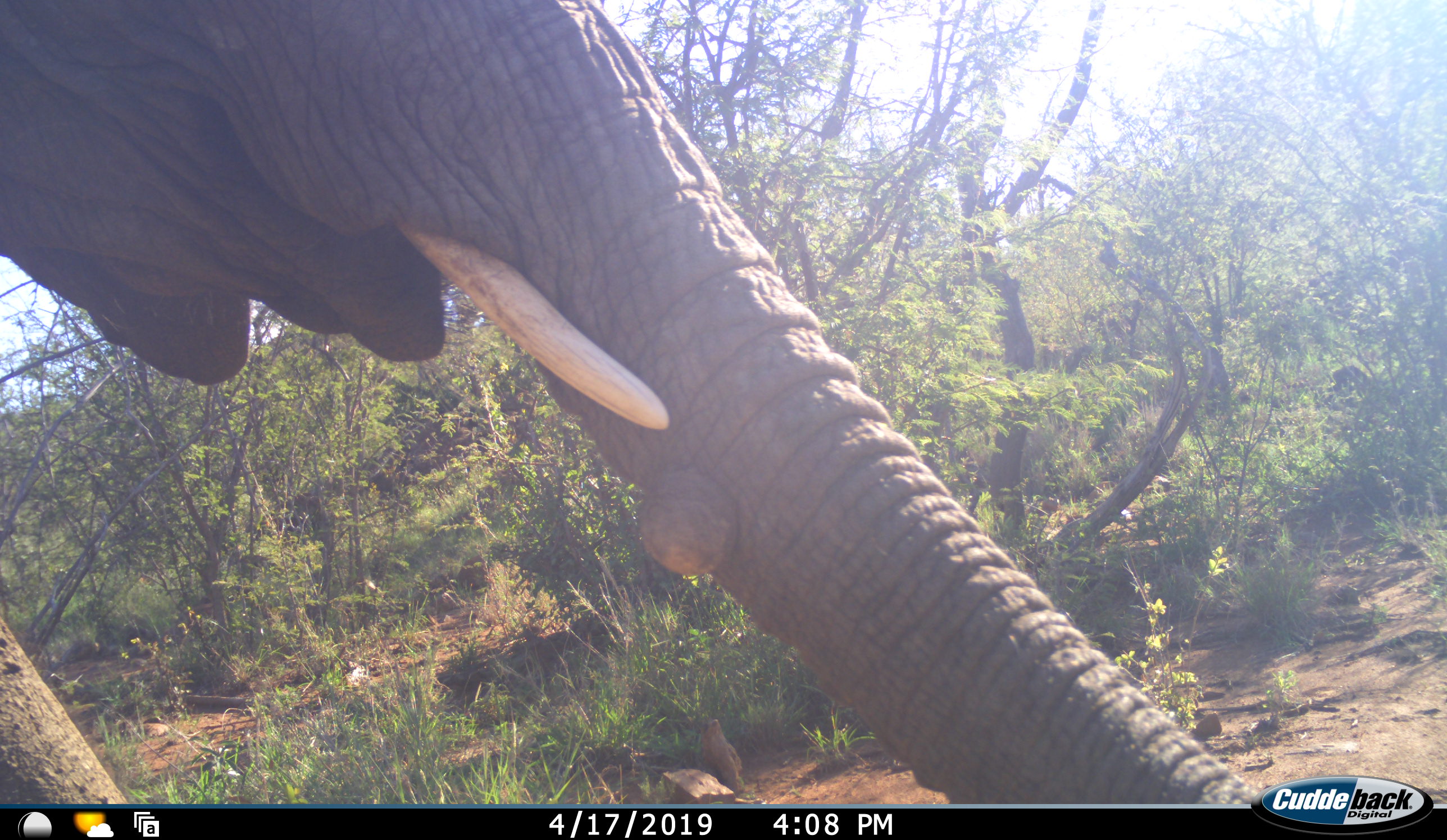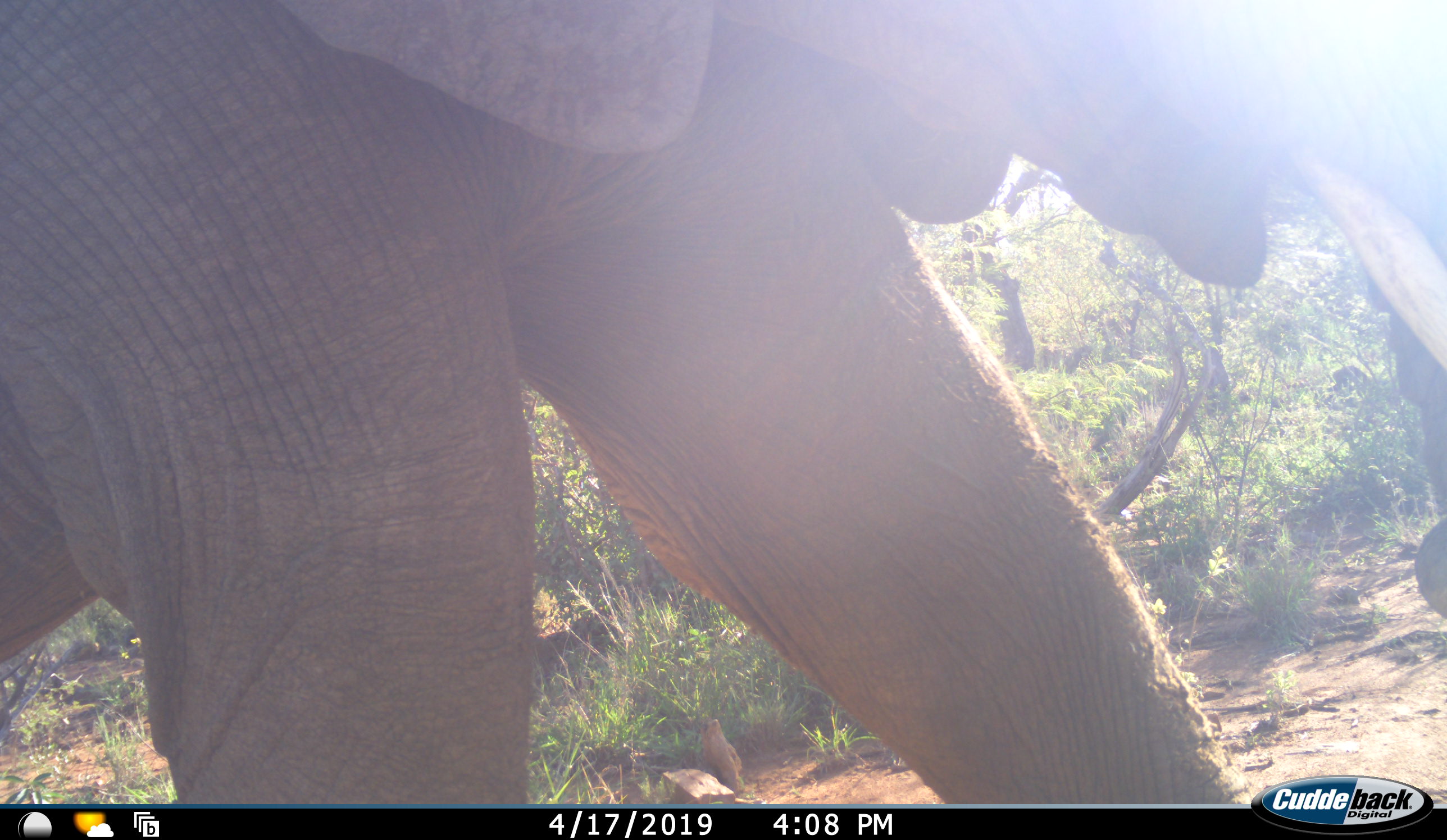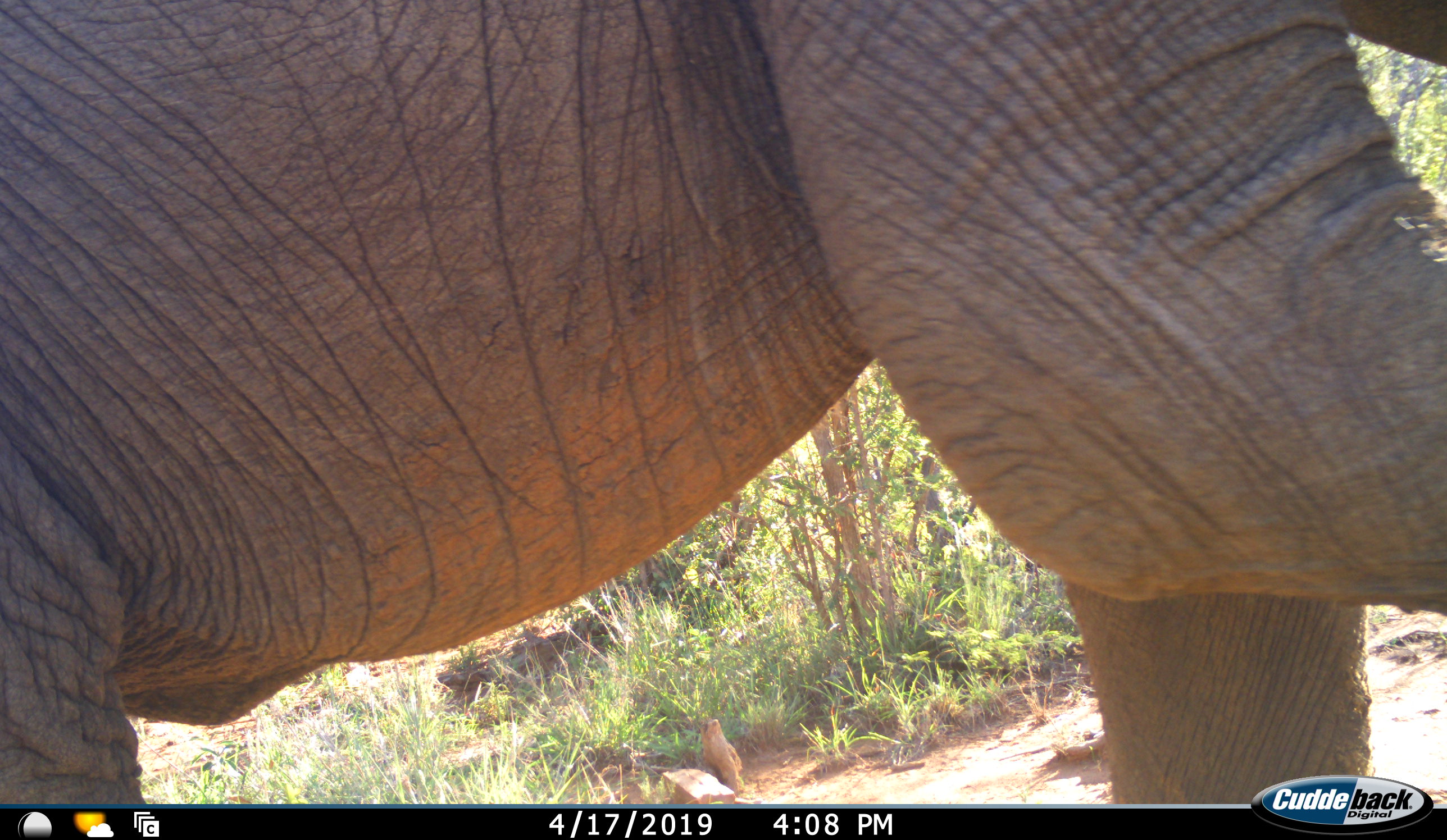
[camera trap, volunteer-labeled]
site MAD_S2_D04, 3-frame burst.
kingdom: Animalia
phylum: Chordata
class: Mammalia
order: Proboscidea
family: Elephantidae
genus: Loxodonta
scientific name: Loxodonta africana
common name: african bush elephant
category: elephant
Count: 1.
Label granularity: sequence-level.